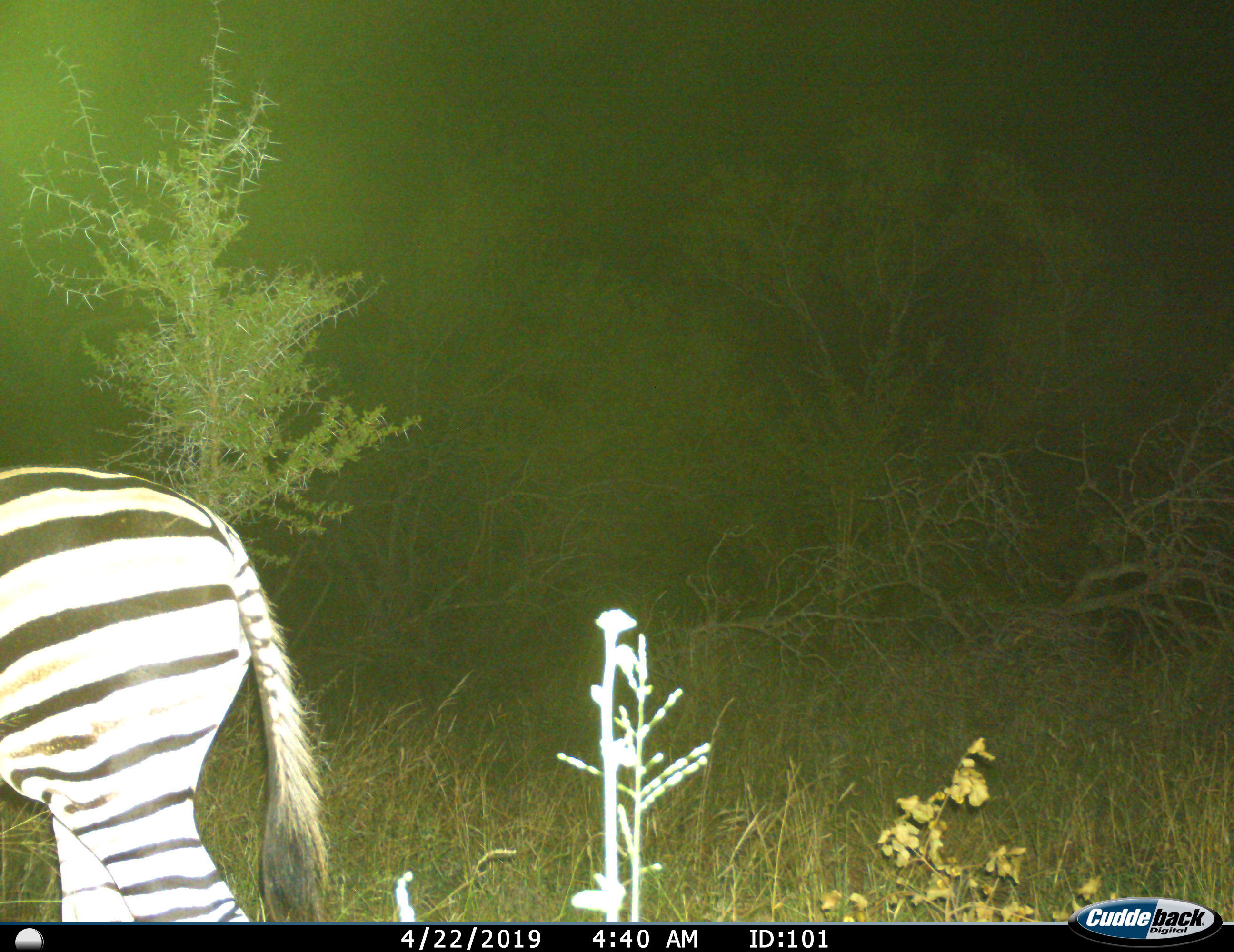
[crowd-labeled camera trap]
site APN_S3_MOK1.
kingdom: Animalia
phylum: Chordata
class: Mammalia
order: Perissodactyla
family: Equidae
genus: Equus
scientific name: Equus quagga burchellii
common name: burchell's zebra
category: zebraburchells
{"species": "zebraburchells (burchell's zebra) (Equus quagga burchellii)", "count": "1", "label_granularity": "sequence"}